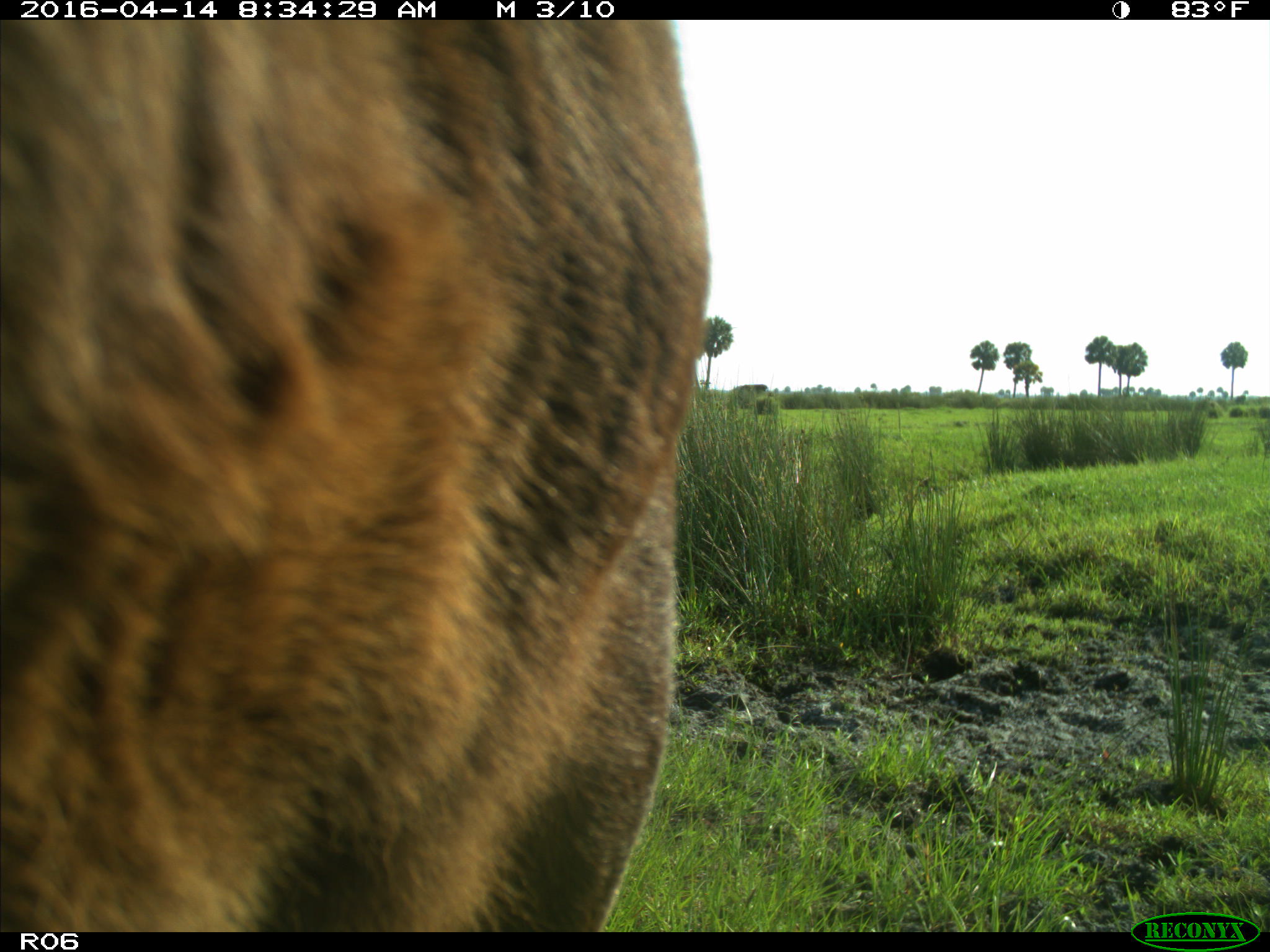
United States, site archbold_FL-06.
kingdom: Animalia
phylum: Chordata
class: Mammalia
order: Artiodactyla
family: Bovidae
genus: Bos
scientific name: Bos taurus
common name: domestic cow